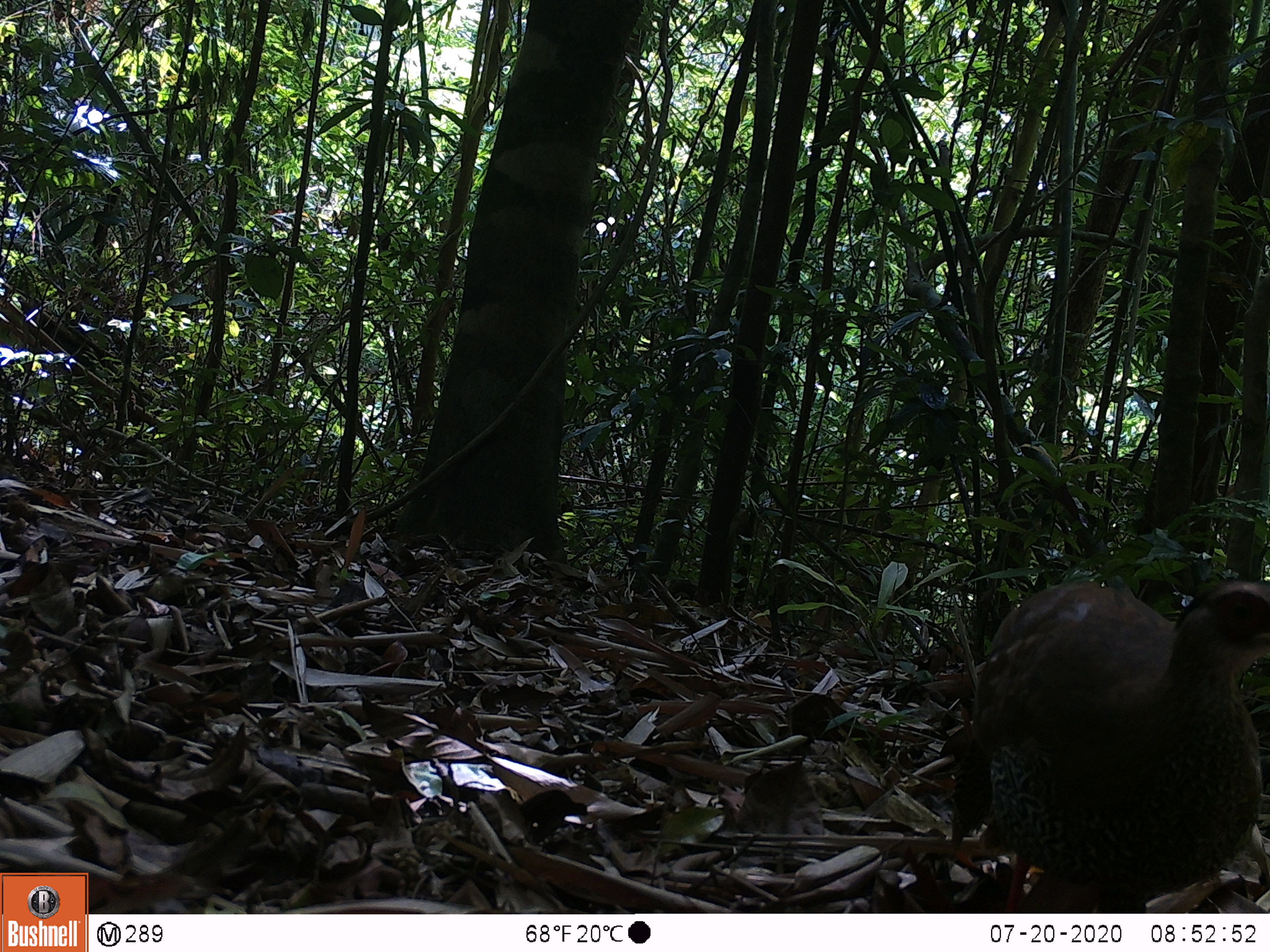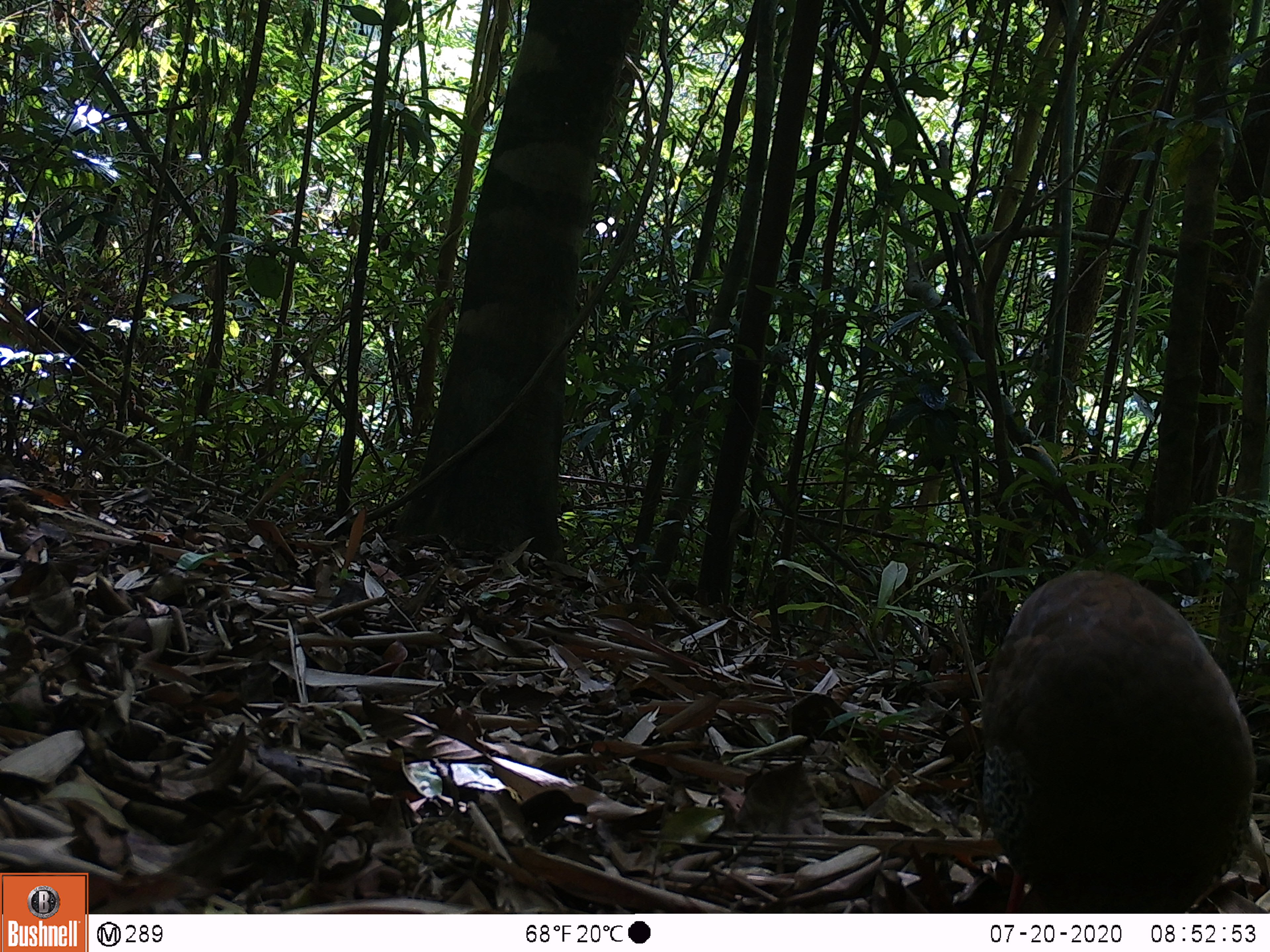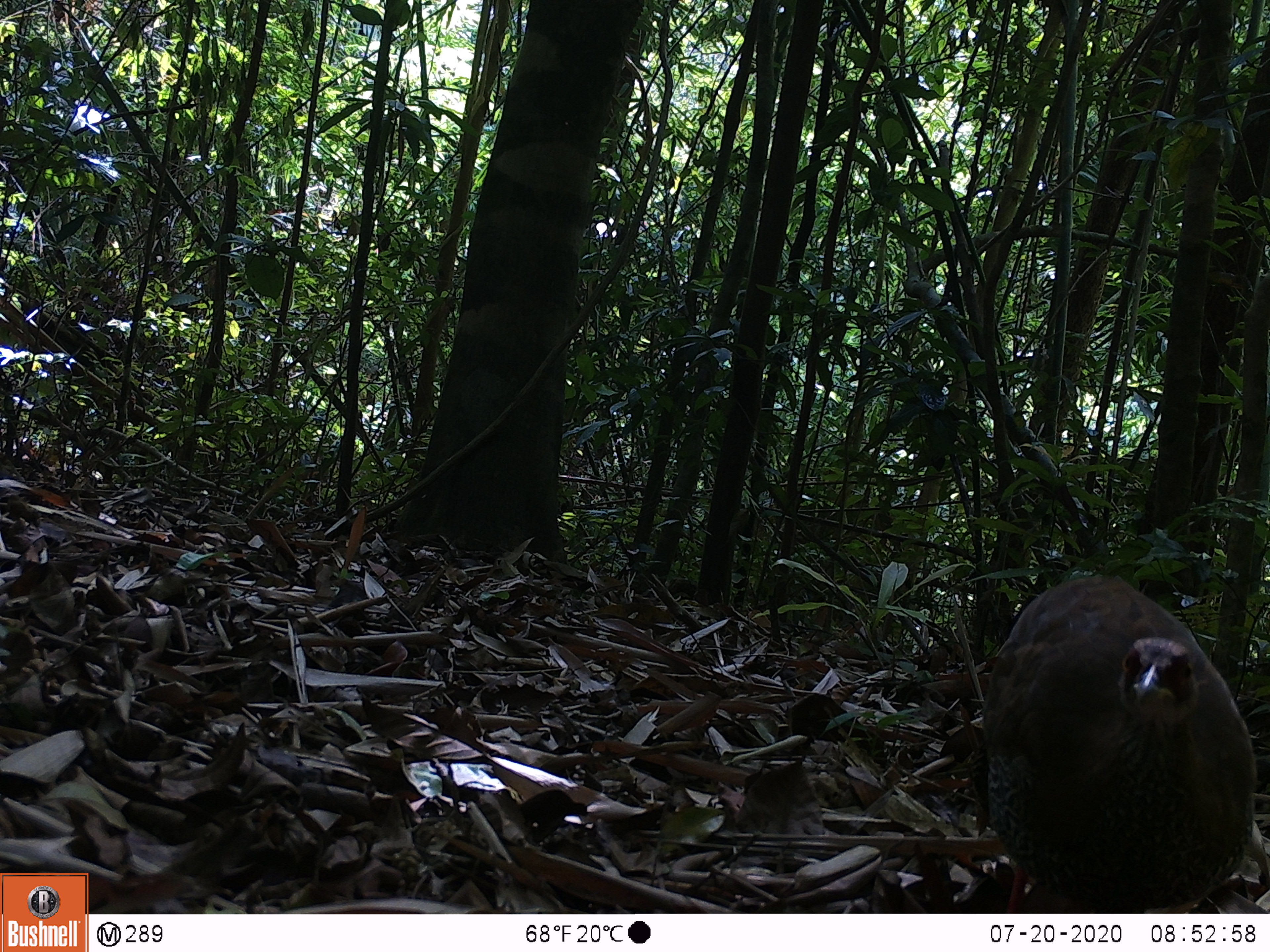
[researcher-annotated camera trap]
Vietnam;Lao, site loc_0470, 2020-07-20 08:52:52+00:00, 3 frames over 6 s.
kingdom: Animalia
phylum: Chordata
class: Aves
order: Galliformes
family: Phasianidae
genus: Lophura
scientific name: Lophura nycthemera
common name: silver pheasant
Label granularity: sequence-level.